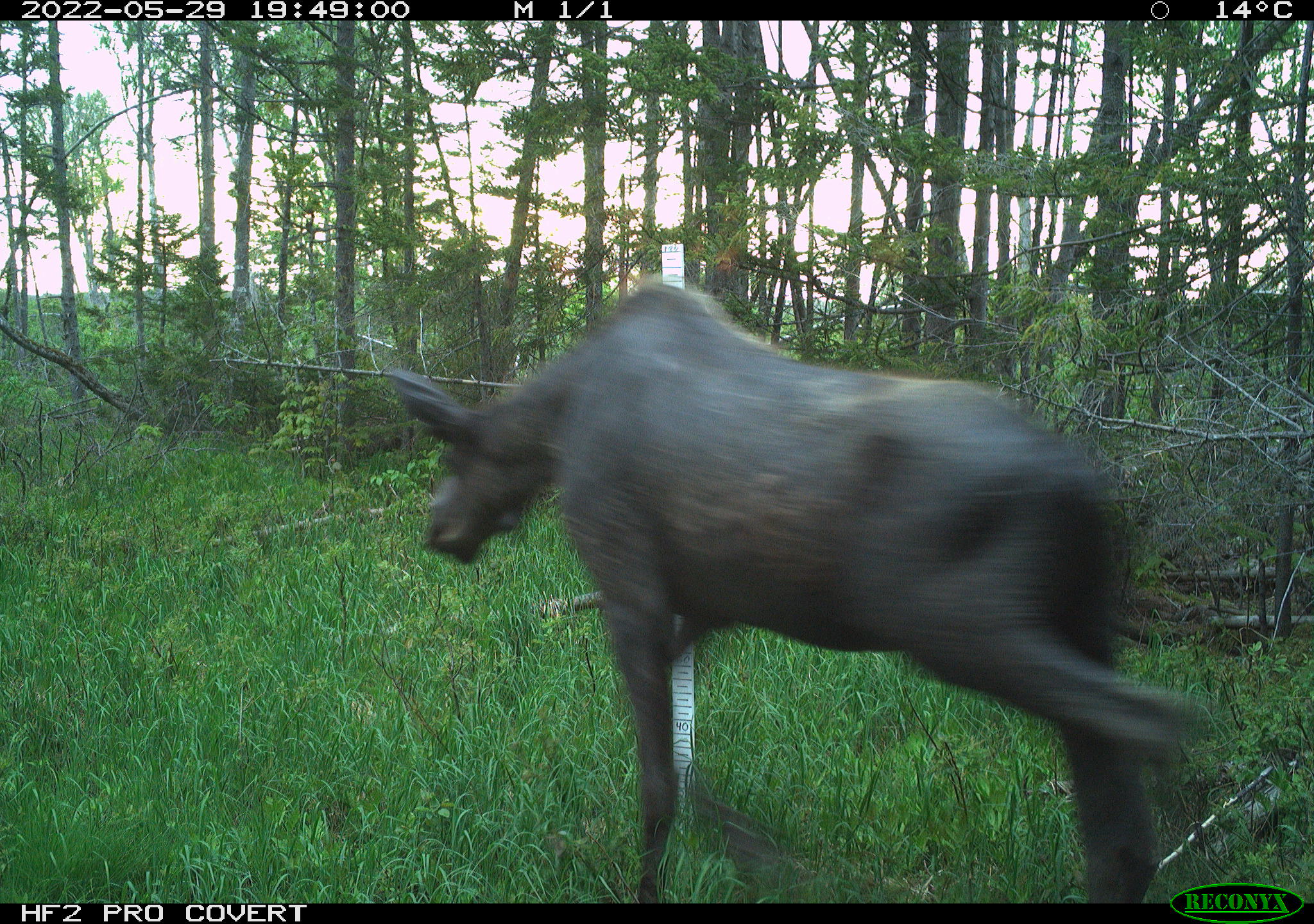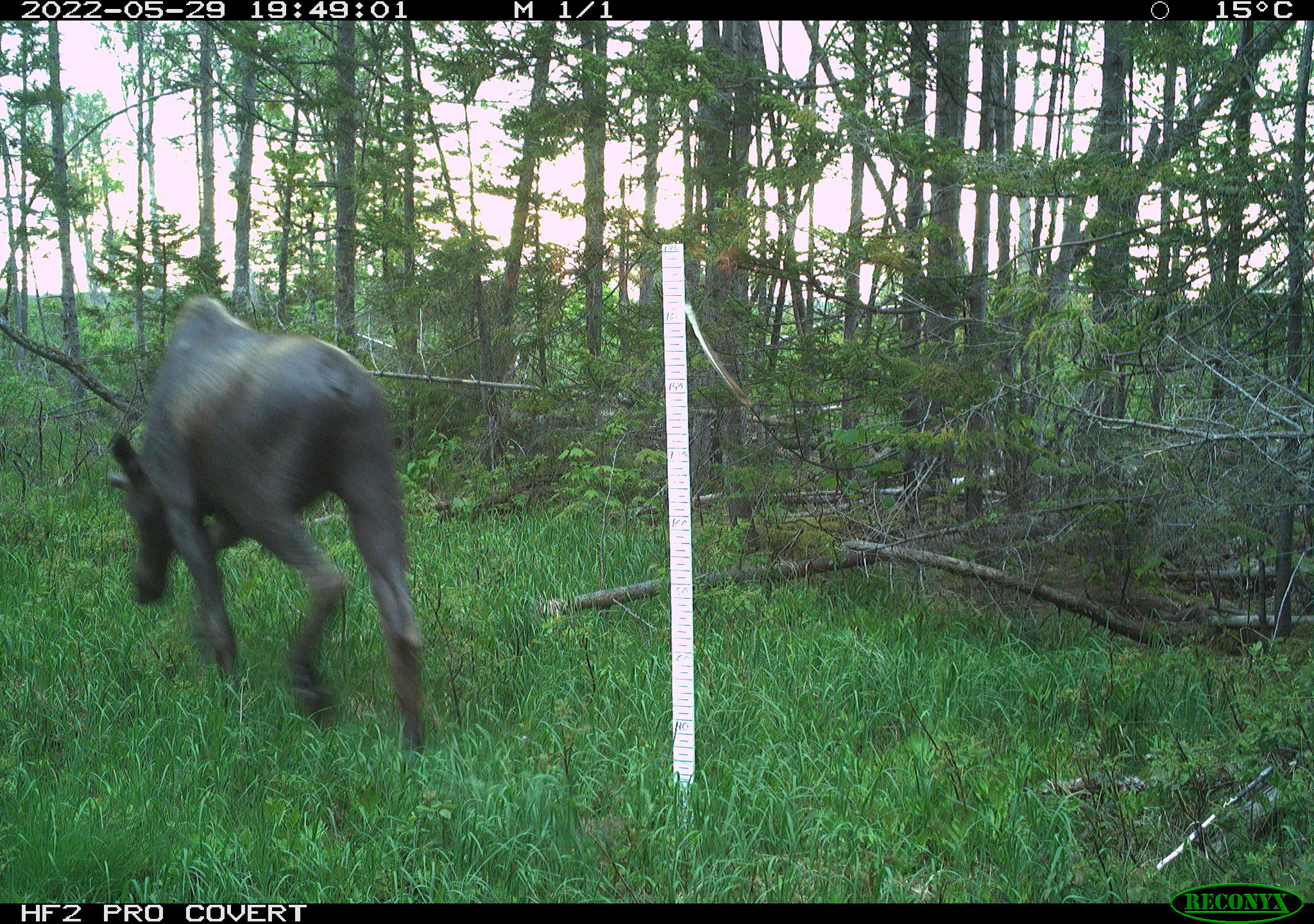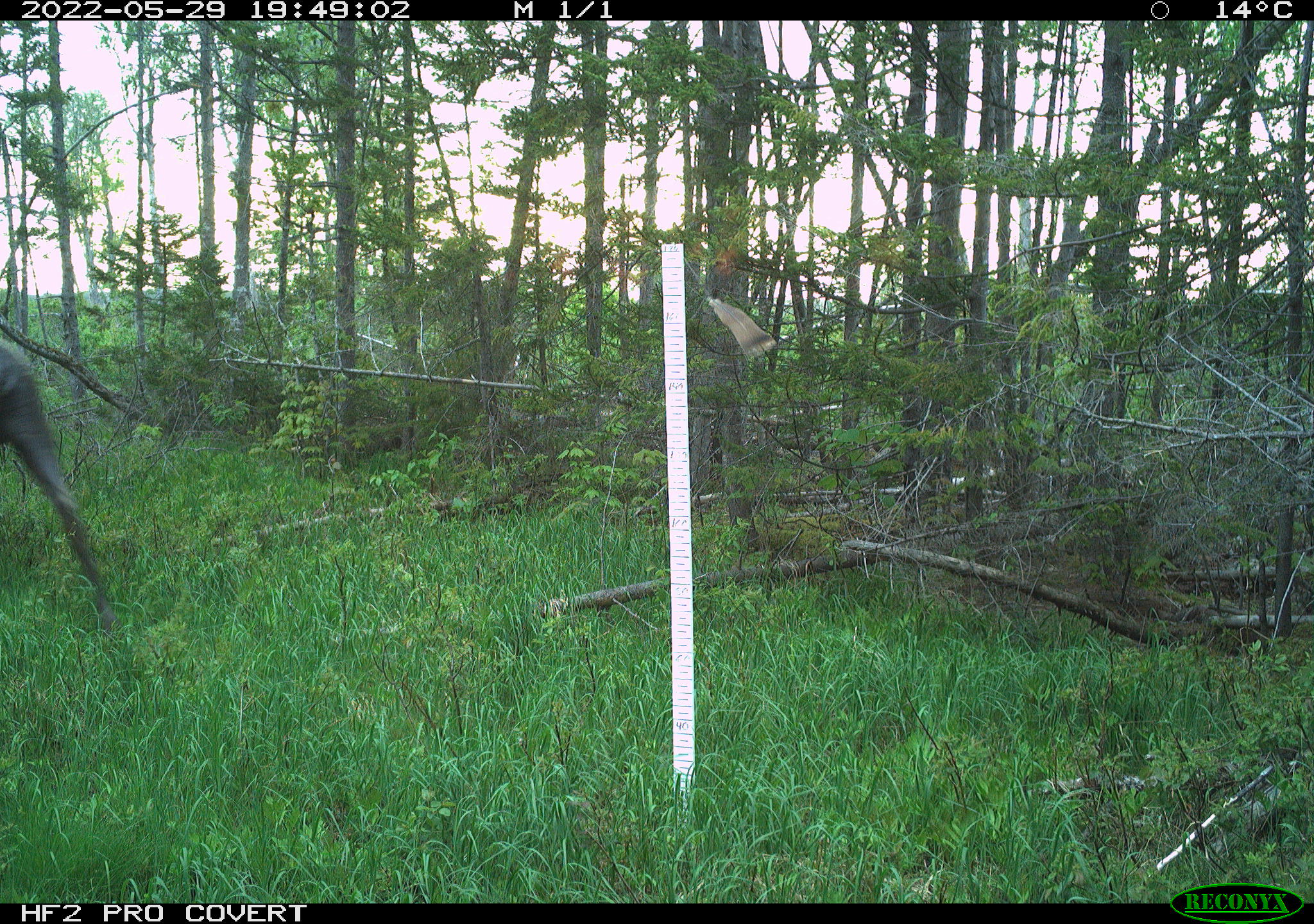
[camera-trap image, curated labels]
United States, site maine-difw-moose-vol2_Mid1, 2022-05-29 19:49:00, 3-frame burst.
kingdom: Animalia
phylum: Chordata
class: Mammalia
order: Artiodactyla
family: Cervidae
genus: Alces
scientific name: Alces alces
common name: moose